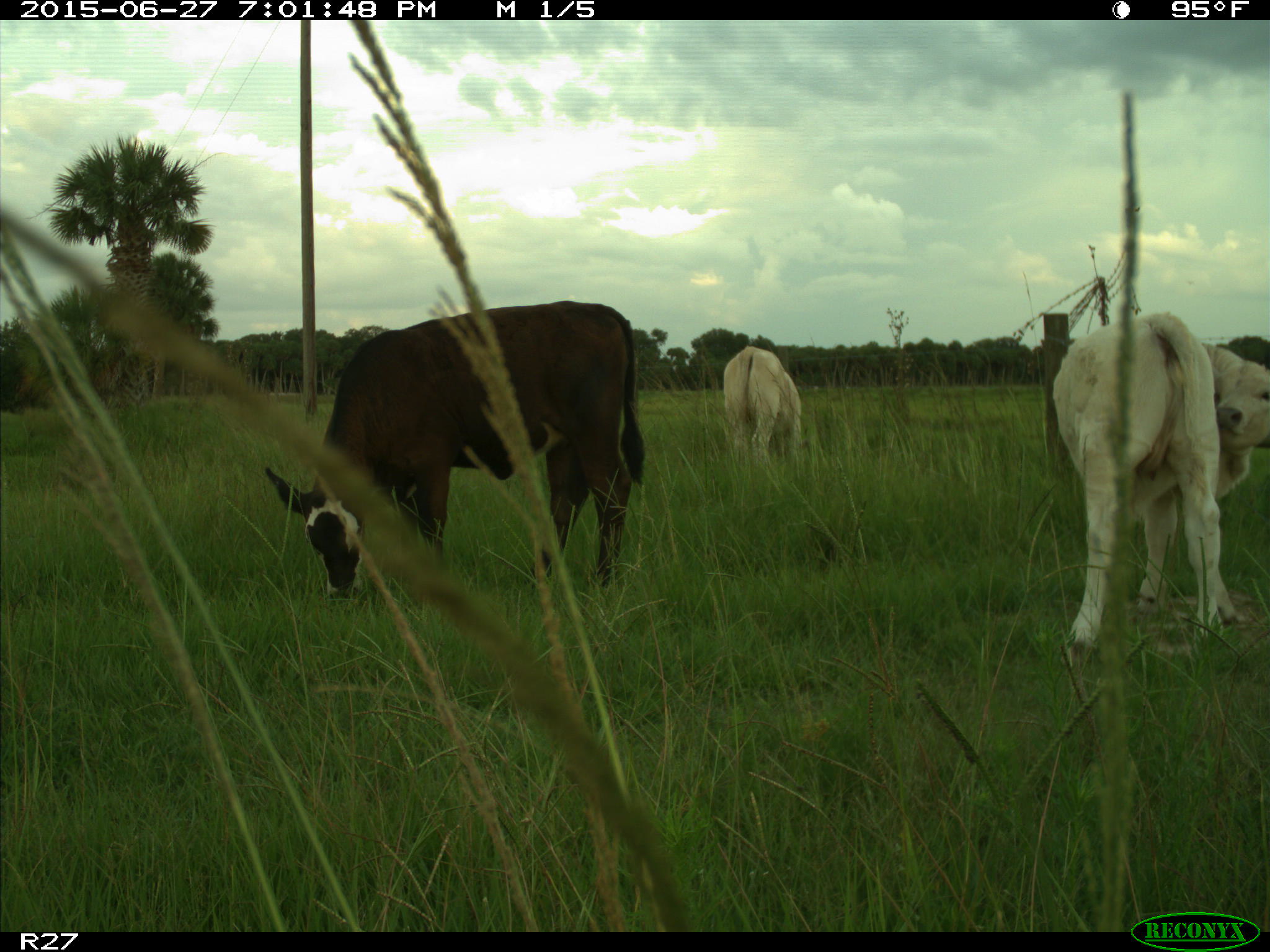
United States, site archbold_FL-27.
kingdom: Animalia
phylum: Chordata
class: Mammalia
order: Artiodactyla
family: Bovidae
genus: Bos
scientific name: Bos taurus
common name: domestic cow